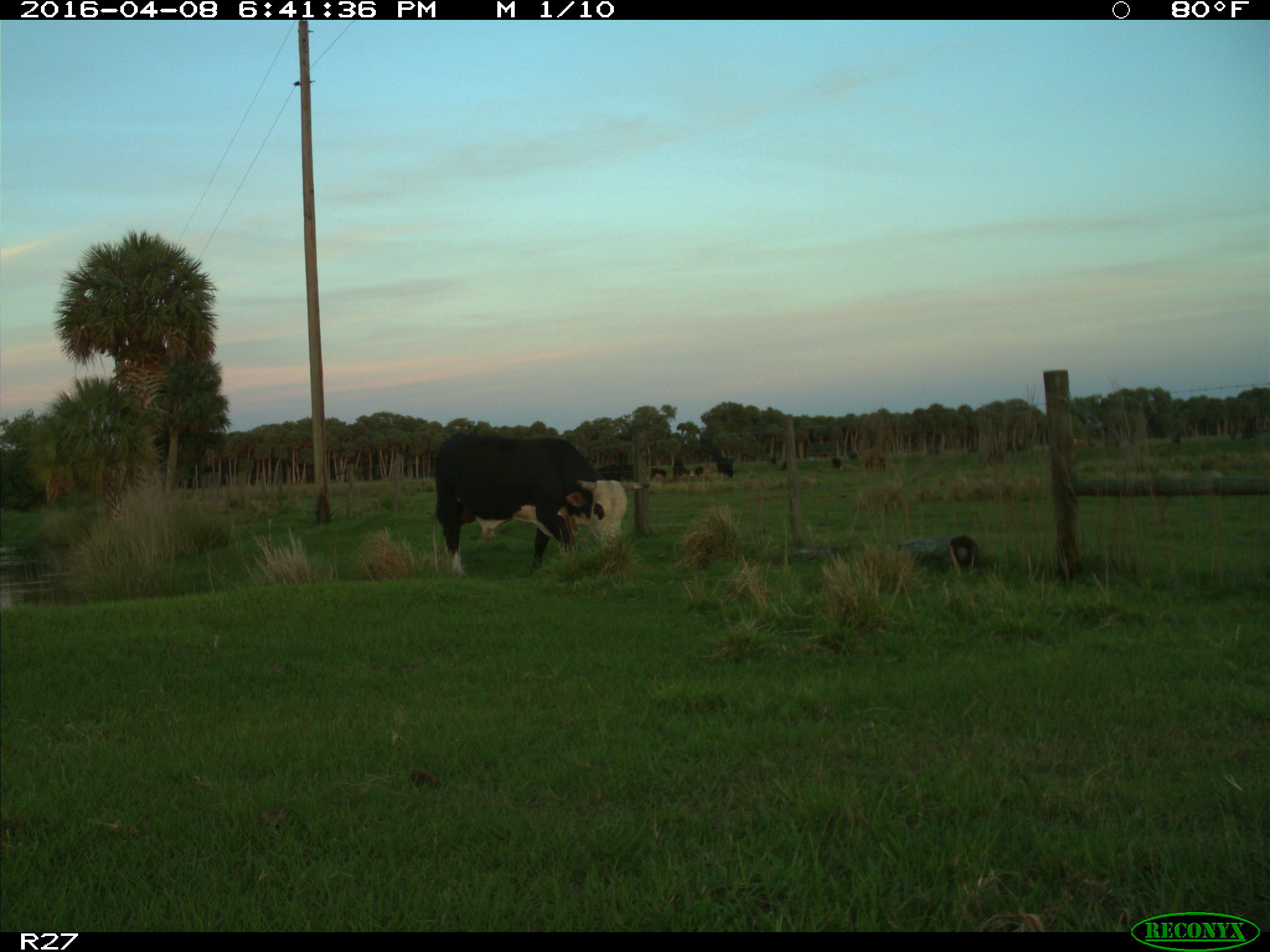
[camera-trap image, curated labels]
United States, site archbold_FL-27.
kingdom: Animalia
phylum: Chordata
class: Mammalia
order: Artiodactyla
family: Bovidae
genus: Bos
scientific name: Bos taurus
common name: domestic cow